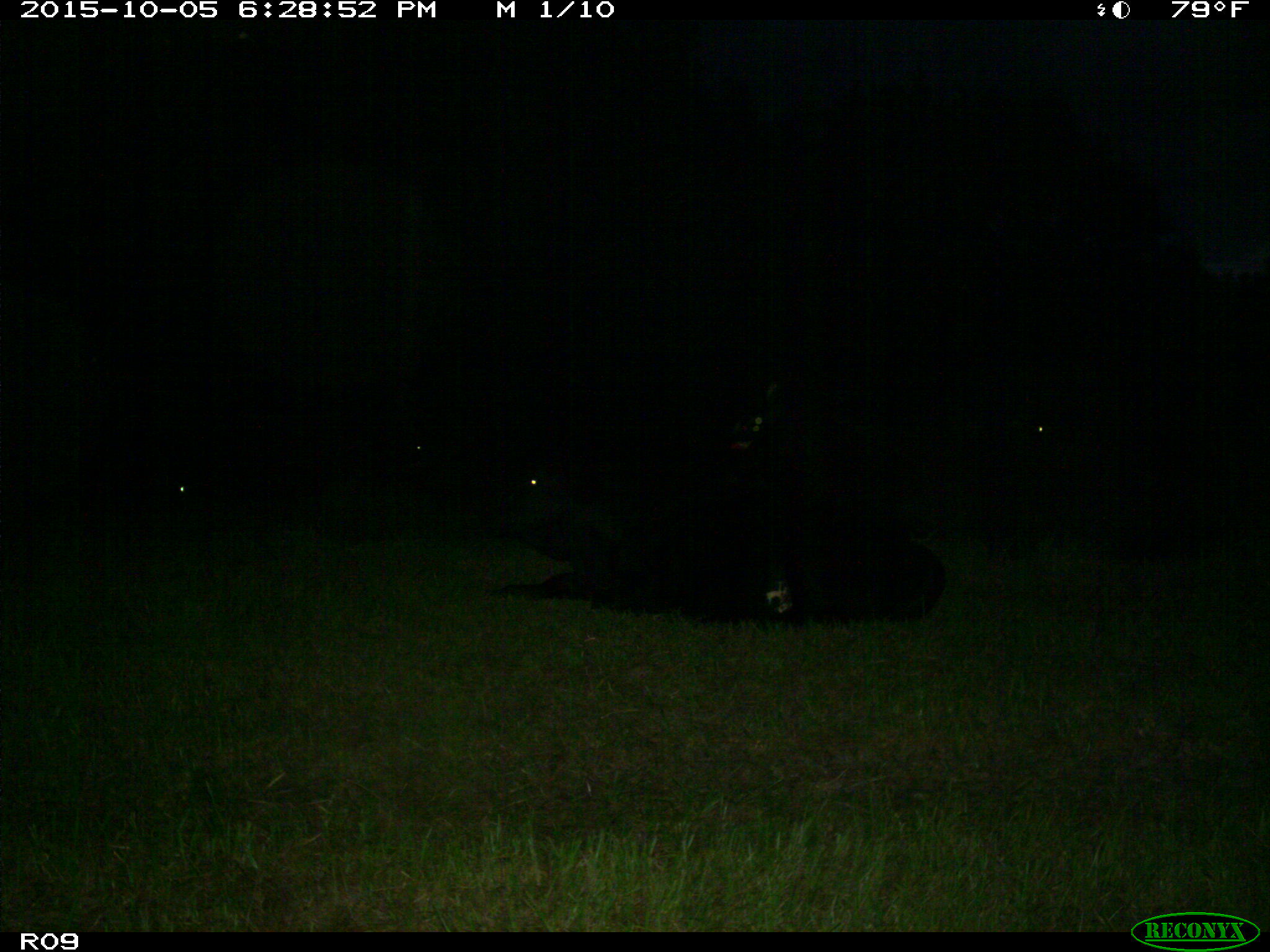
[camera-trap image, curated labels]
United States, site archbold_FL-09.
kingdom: Animalia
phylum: Chordata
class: Mammalia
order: Artiodactyla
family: Bovidae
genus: Bos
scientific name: Bos taurus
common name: domestic cow